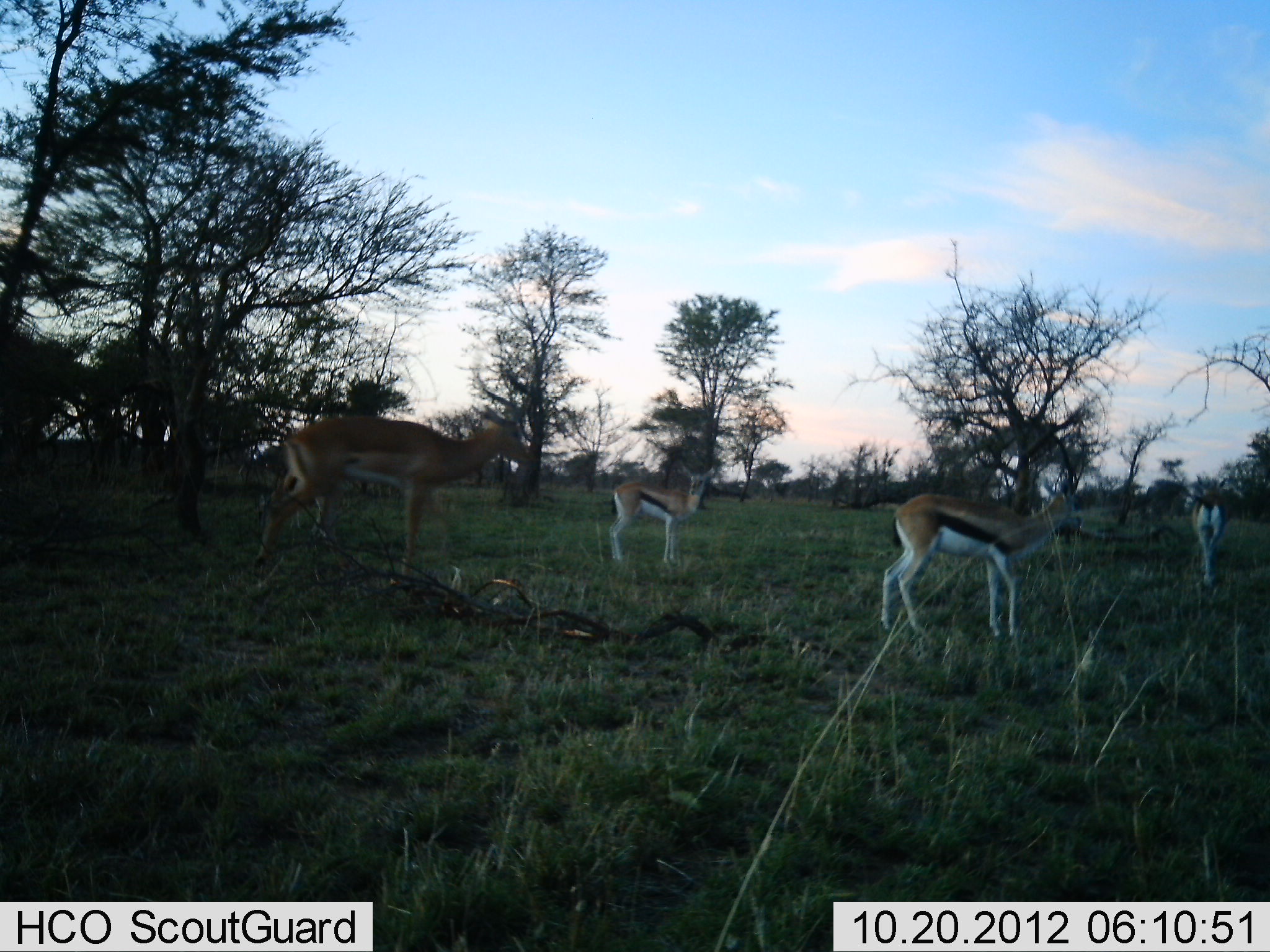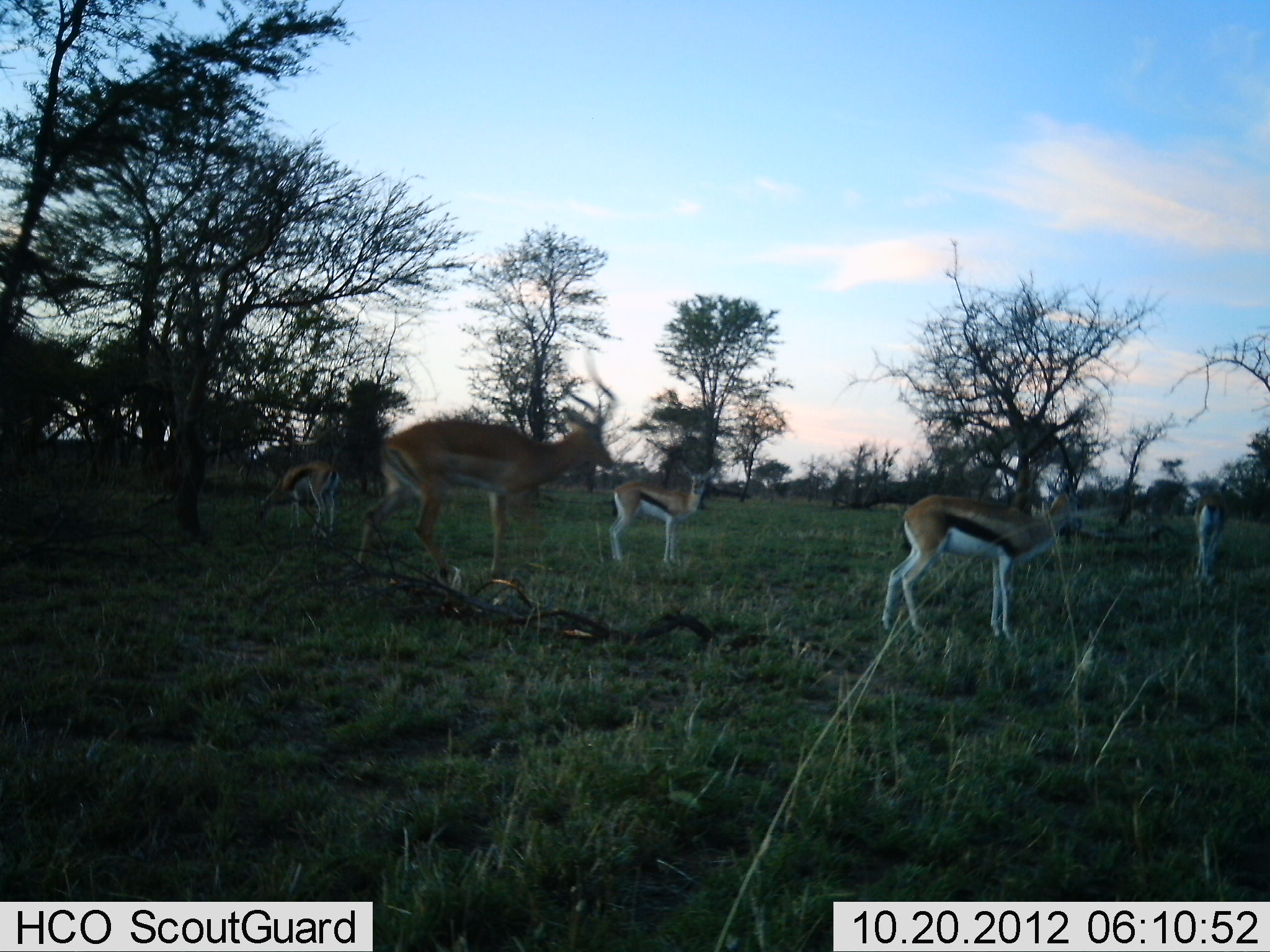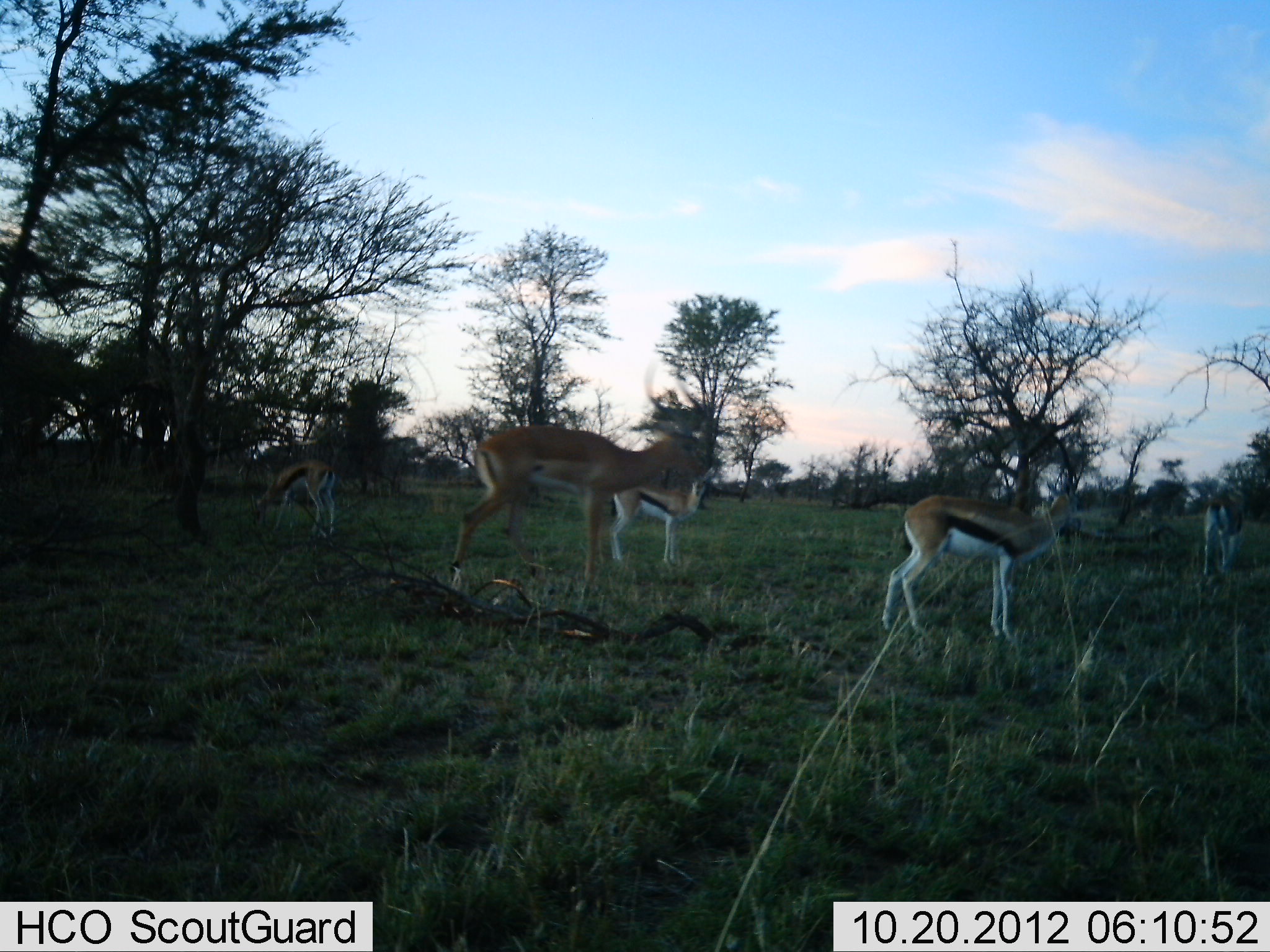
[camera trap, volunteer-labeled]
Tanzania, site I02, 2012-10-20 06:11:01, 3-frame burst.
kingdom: Animalia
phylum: Chordata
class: Mammalia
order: Artiodactyla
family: Bovidae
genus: Eudorcas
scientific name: Eudorcas thomsonii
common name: thomson's gazelle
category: gazellethomsons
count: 4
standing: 88%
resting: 6%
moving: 25%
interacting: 0%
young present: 0%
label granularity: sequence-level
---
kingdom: Animalia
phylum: Chordata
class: Mammalia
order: Artiodactyla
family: Bovidae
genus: Aepyceros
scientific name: Aepyceros melampus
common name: impala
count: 1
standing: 30%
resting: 0%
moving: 70%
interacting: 0%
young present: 0%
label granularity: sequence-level